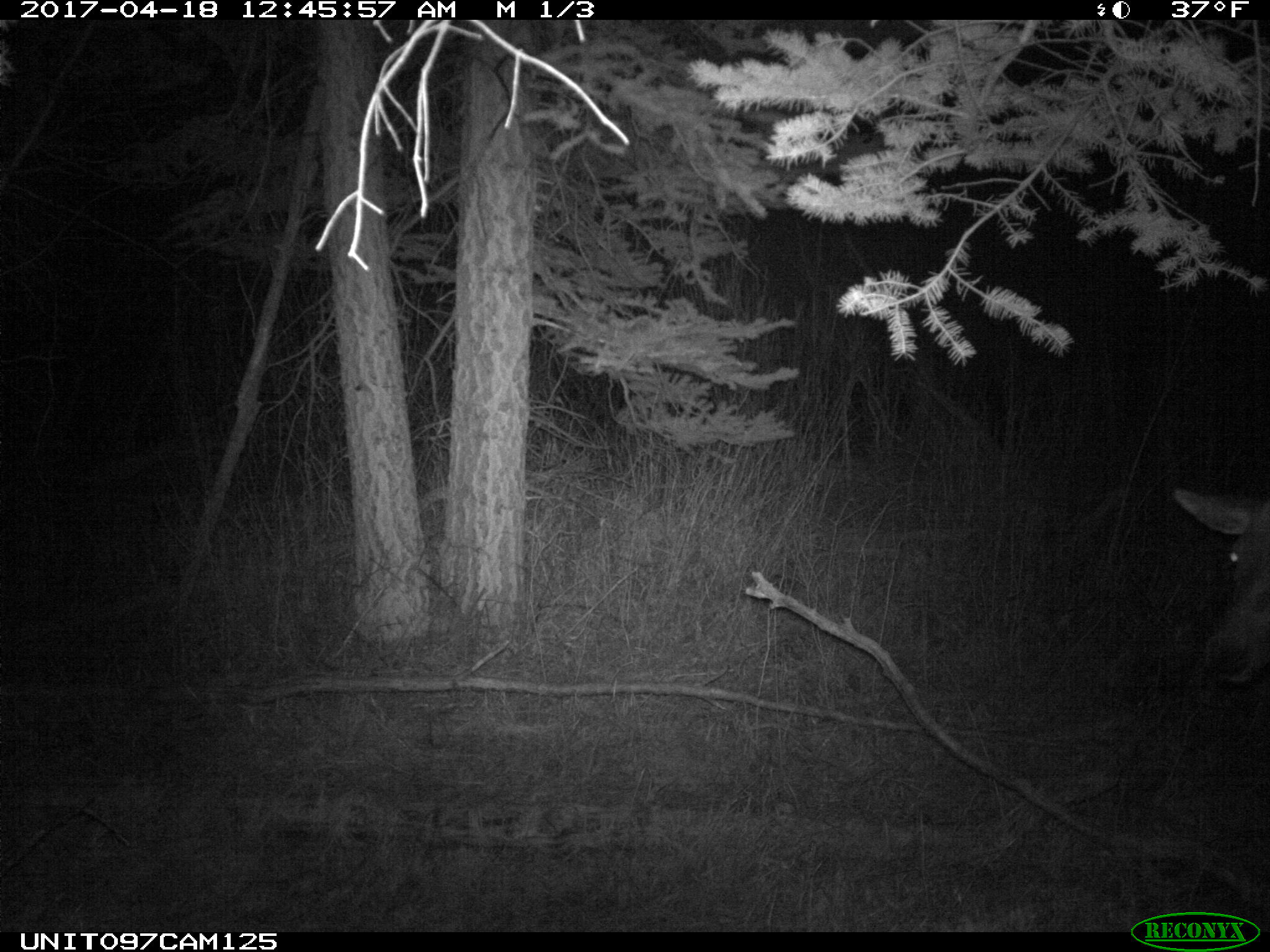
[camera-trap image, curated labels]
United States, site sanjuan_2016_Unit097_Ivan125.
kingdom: Animalia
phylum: Chordata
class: Mammalia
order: Artiodactyla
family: Cervidae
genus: Cervus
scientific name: Cervus elaphus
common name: red deer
Cervus elaphus (red deer).